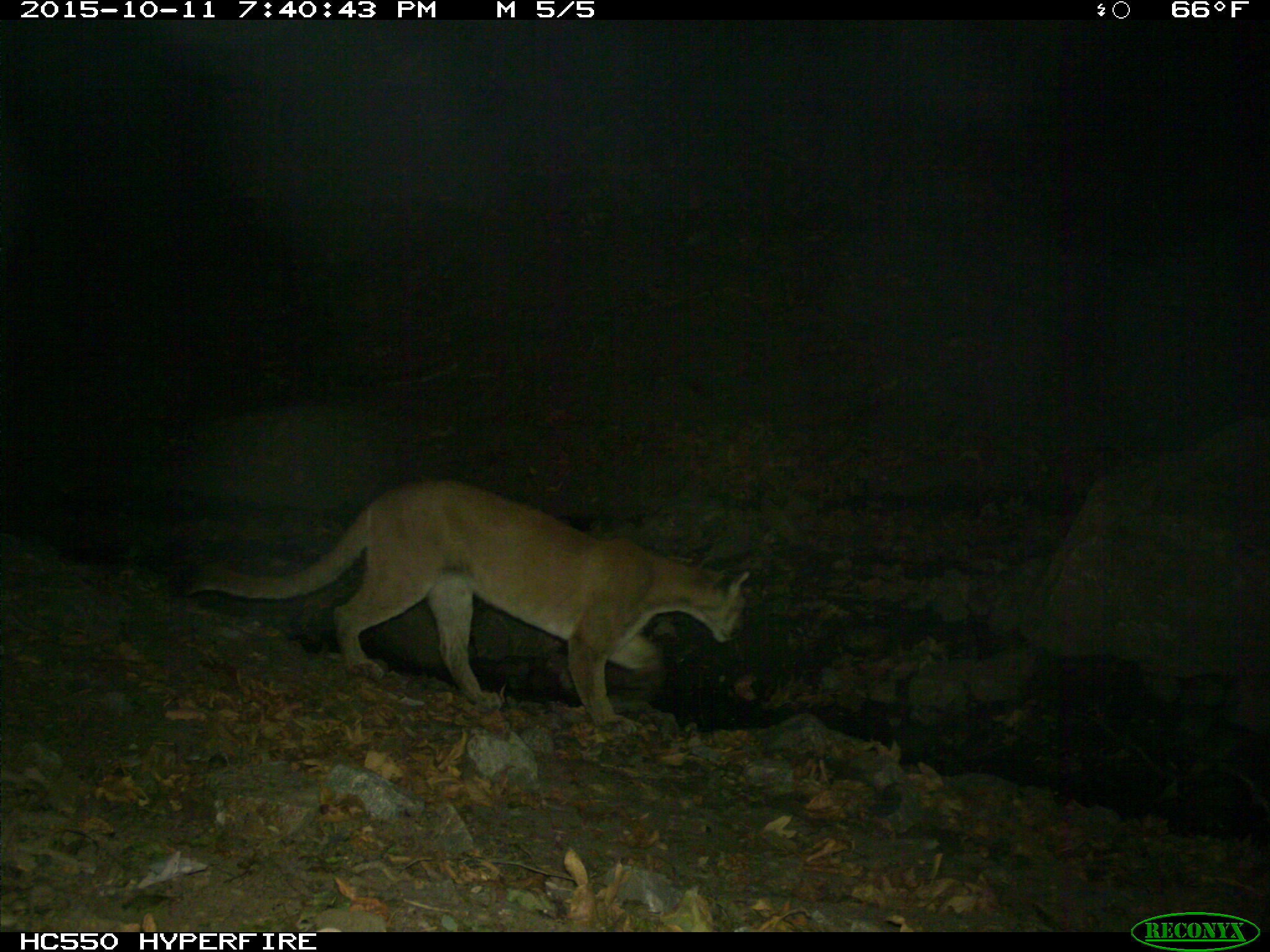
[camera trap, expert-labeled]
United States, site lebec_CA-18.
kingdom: Animalia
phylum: Chordata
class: Mammalia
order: Carnivora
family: Felidae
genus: Puma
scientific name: Puma concolor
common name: mountain lion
Puma concolor (mountain lion).